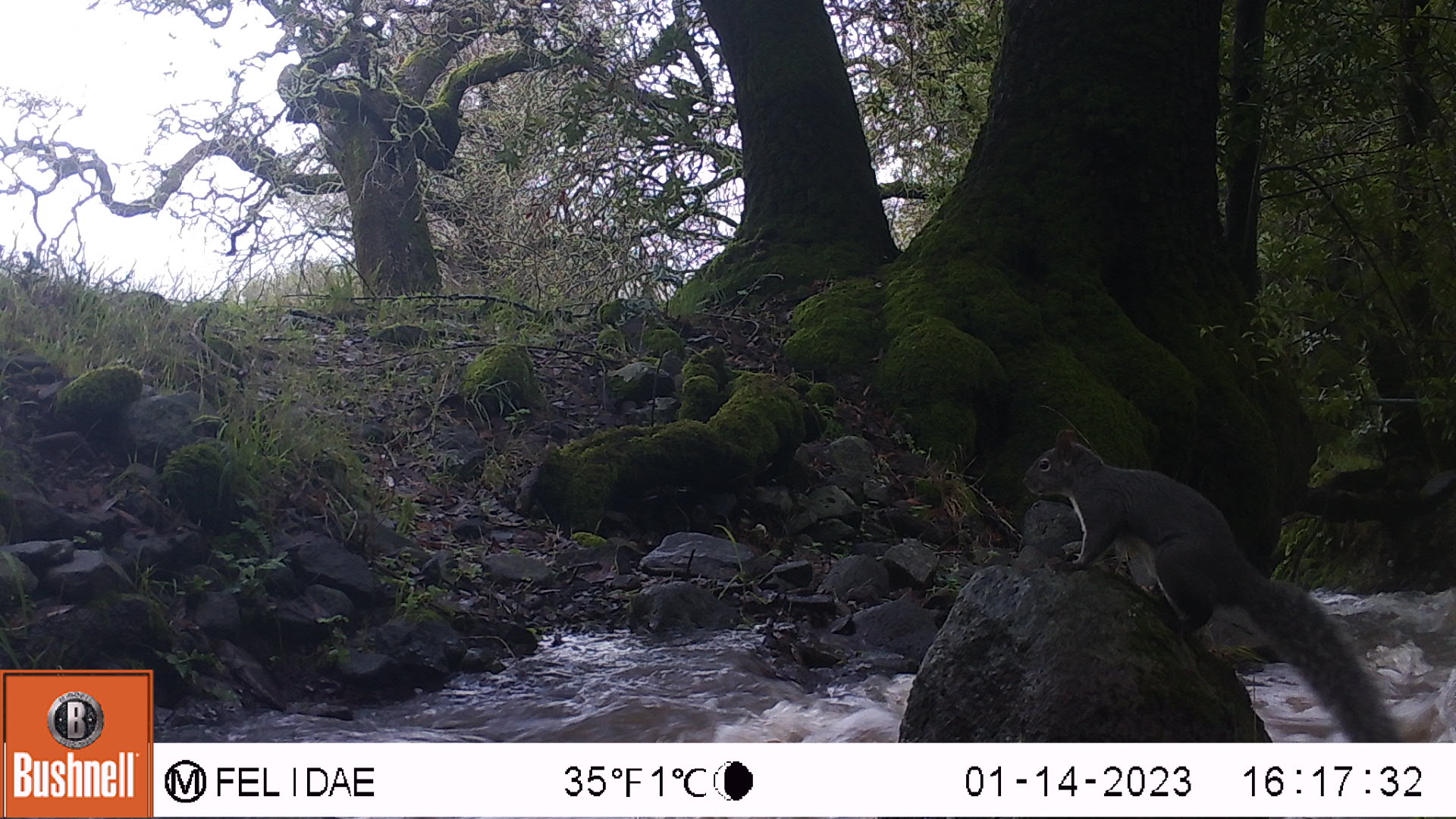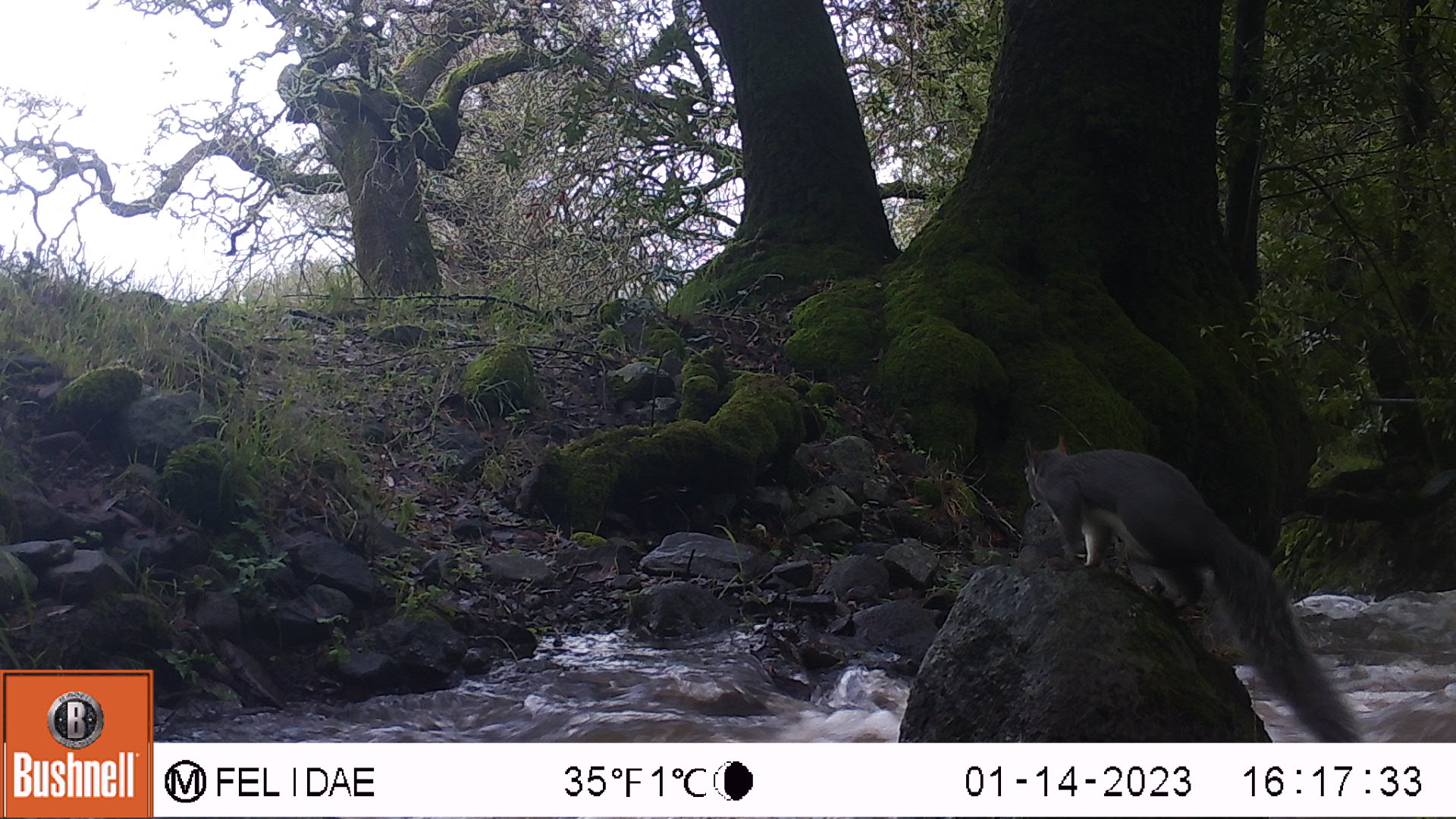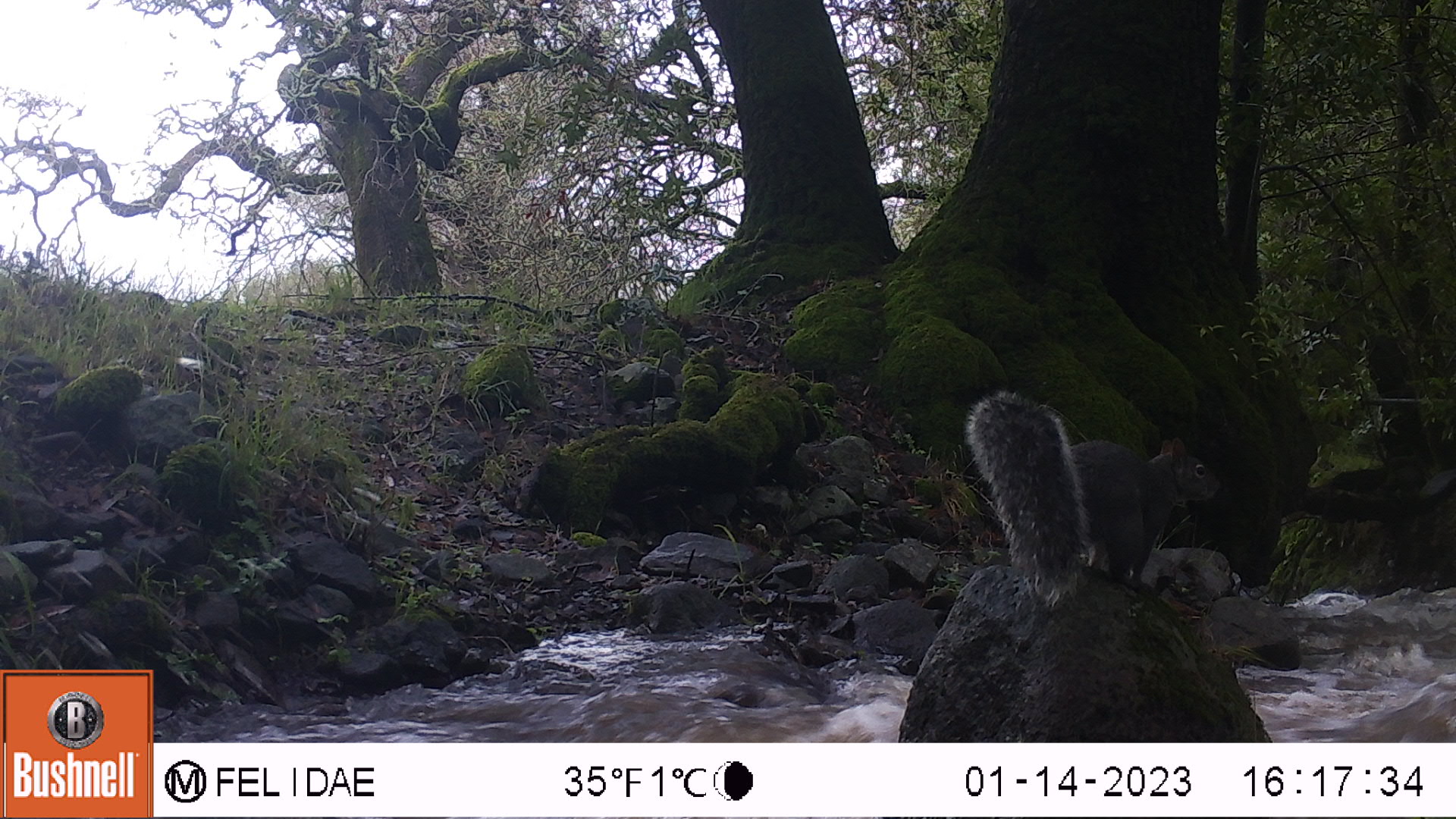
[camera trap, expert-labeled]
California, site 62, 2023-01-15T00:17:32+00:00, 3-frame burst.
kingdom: Animalia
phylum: Chordata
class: Mammalia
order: Rodentia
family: Sciuridae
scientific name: Sciuridae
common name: squirrel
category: unknown squirrel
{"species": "unknown squirrel (squirrel) (Sciuridae)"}